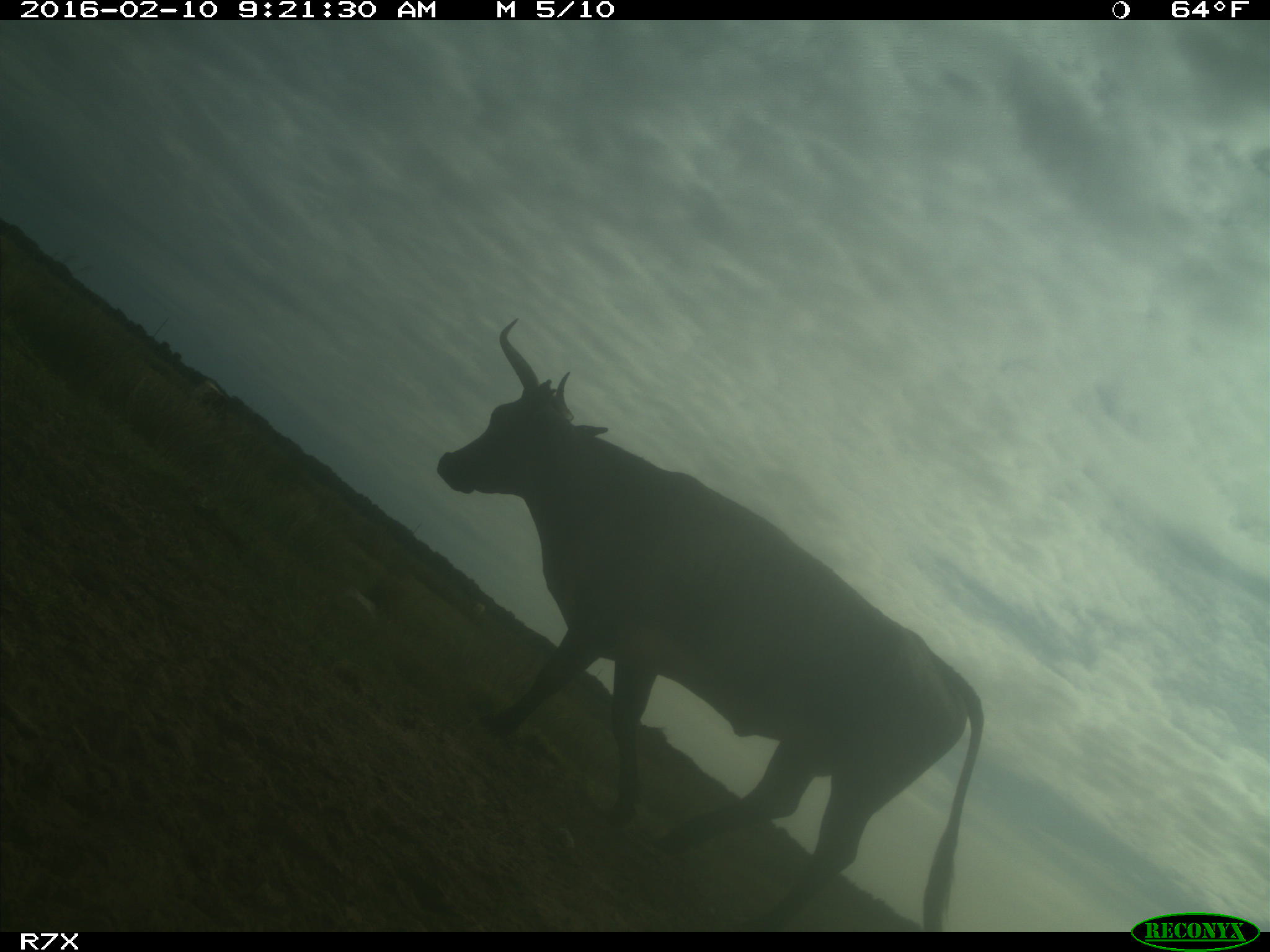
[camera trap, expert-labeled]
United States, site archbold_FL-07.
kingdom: Animalia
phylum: Chordata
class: Mammalia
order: Artiodactyla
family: Bovidae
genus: Bos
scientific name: Bos taurus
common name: domestic cow